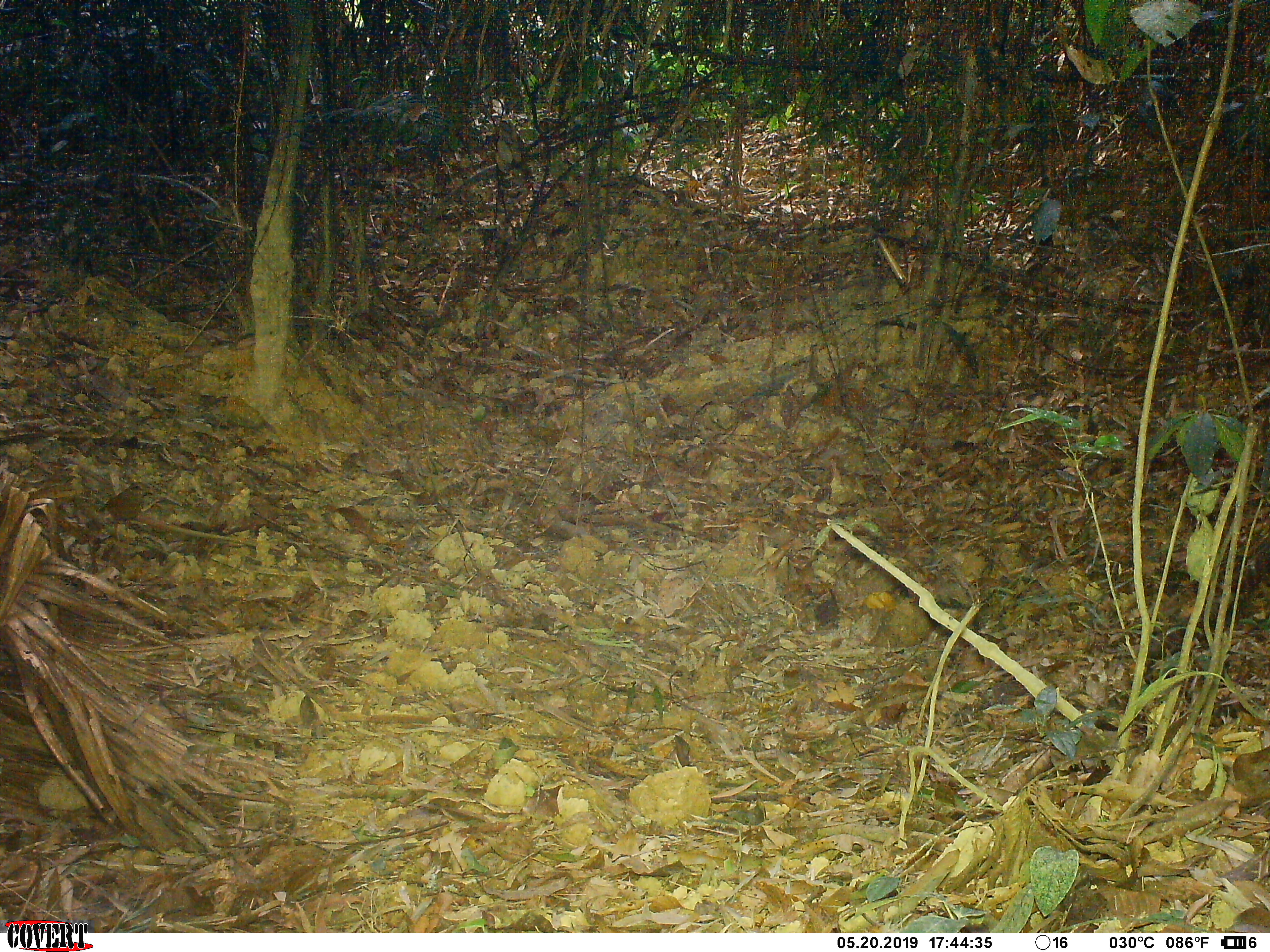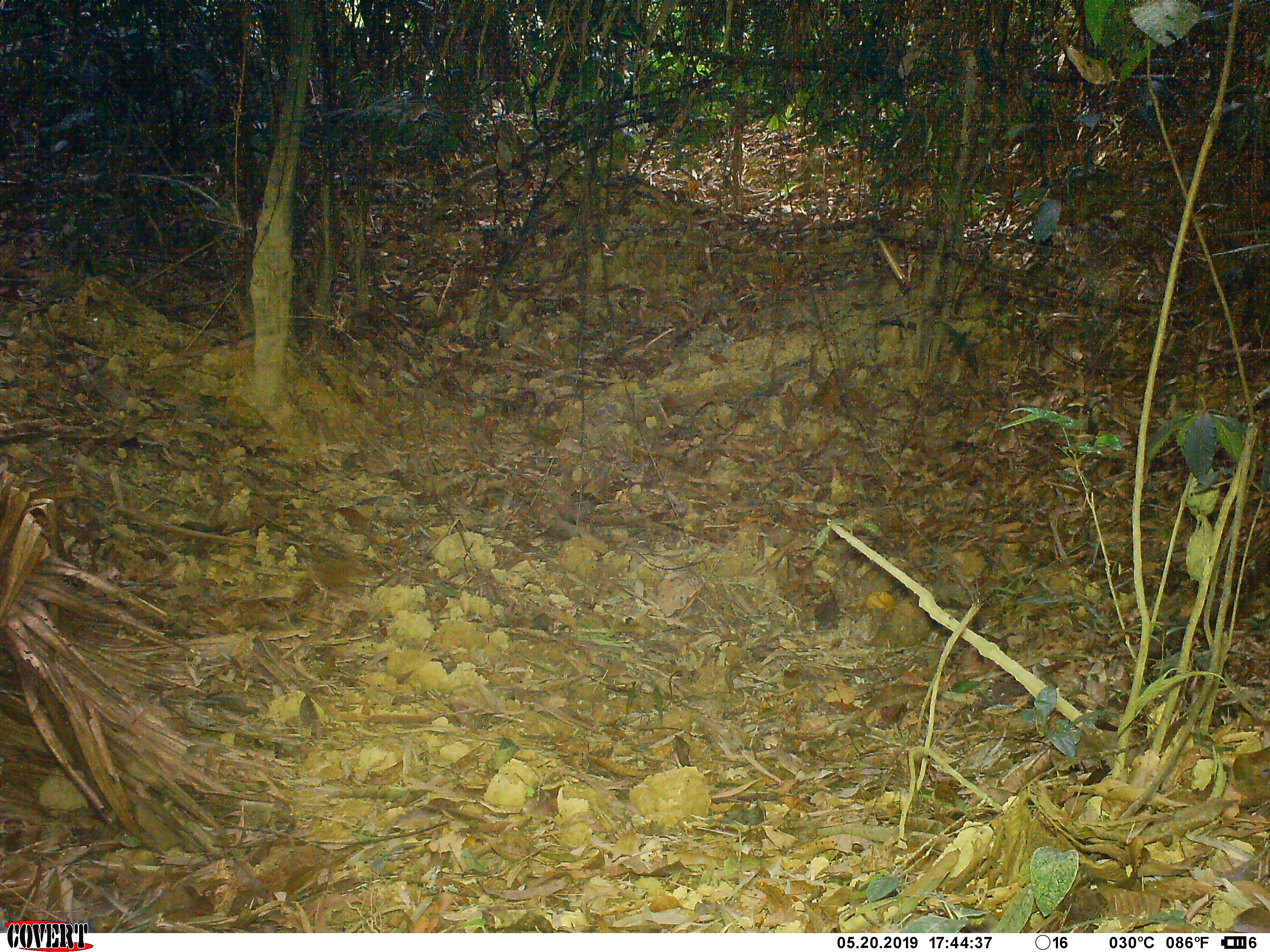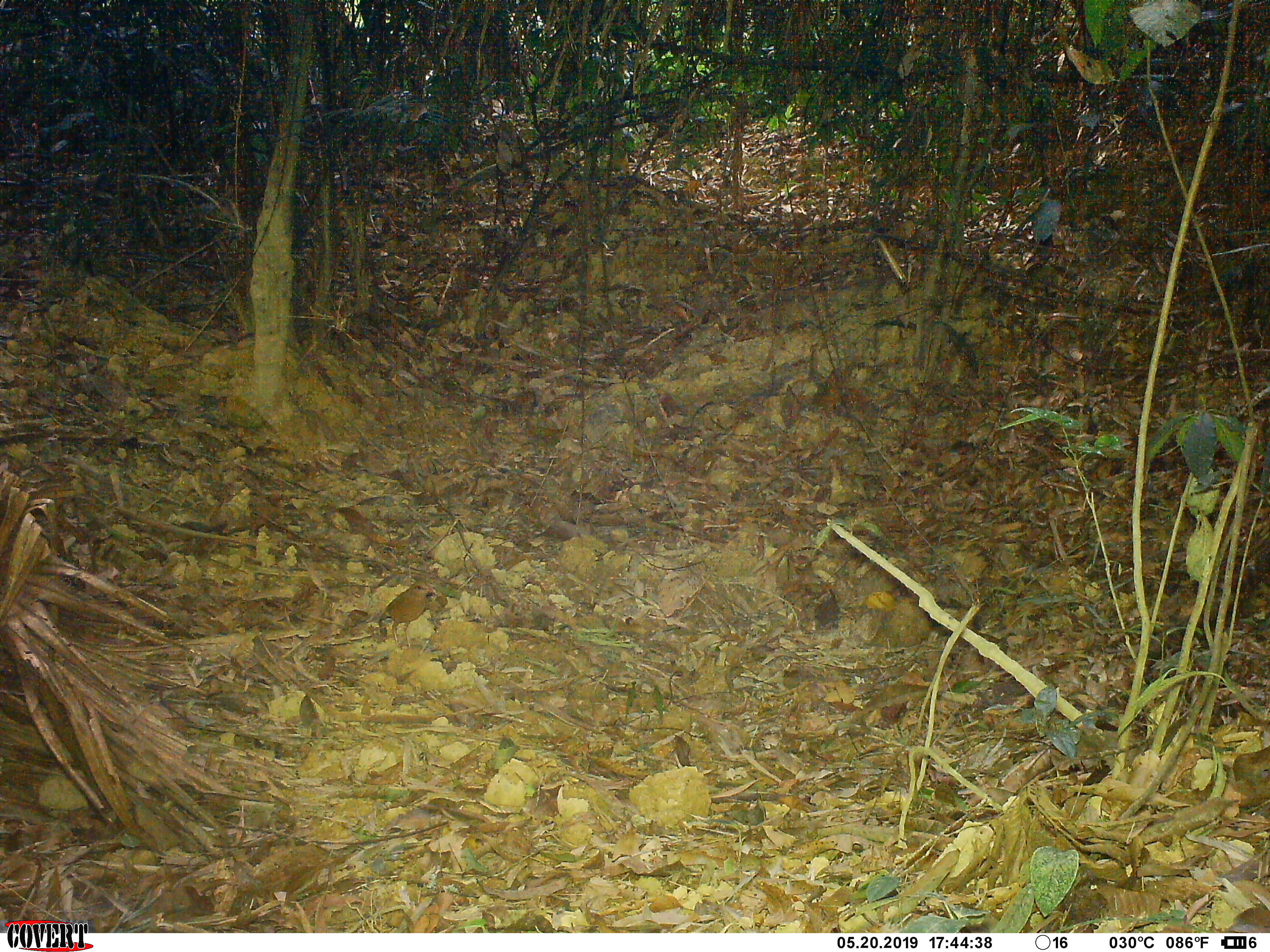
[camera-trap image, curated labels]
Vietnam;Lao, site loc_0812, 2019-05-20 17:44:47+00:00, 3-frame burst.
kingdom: Animalia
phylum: Chordata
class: Aves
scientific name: Aves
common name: bird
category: unidentified bird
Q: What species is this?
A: Unidentified bird (bird) (Aves).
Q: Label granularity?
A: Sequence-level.